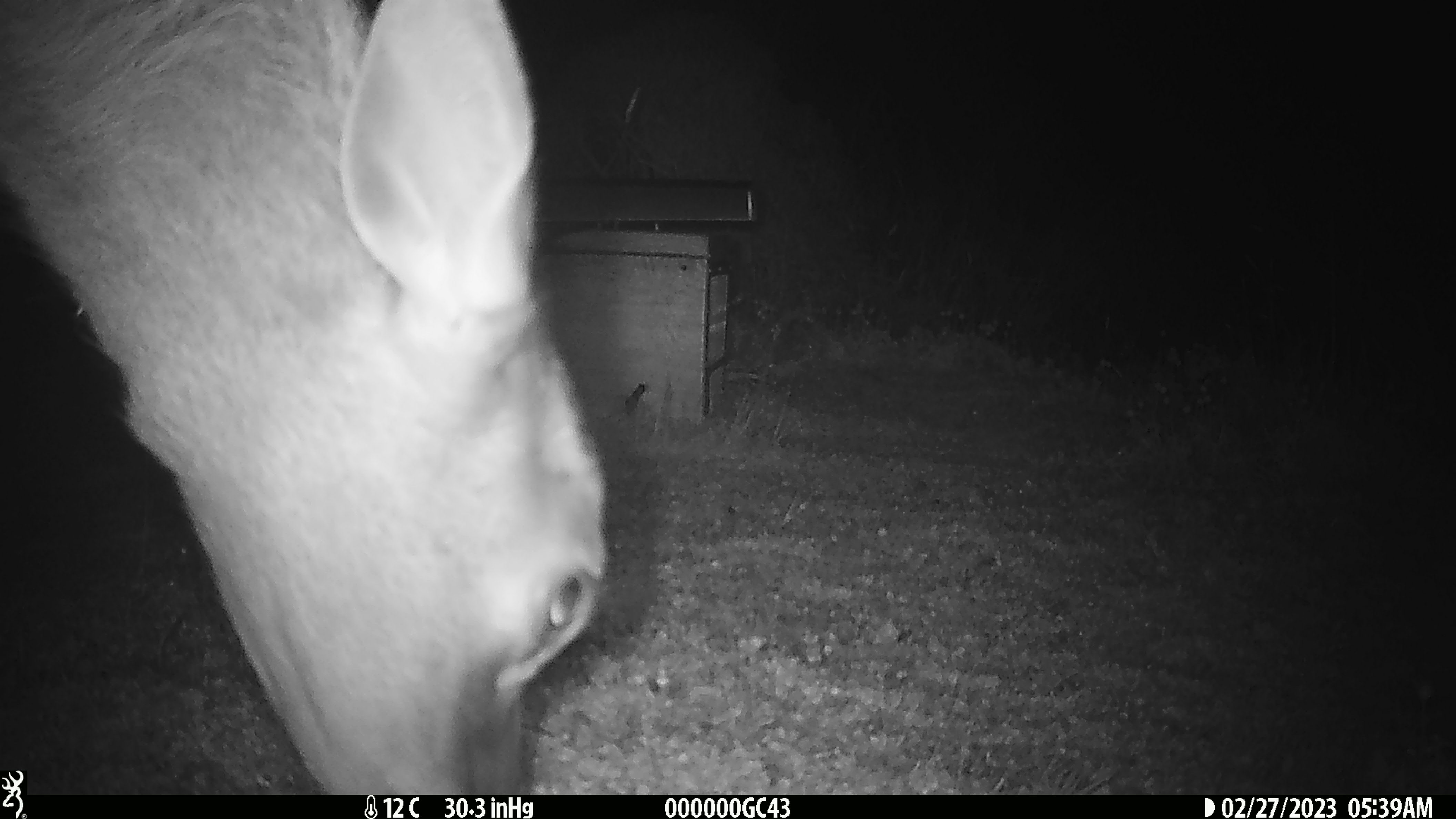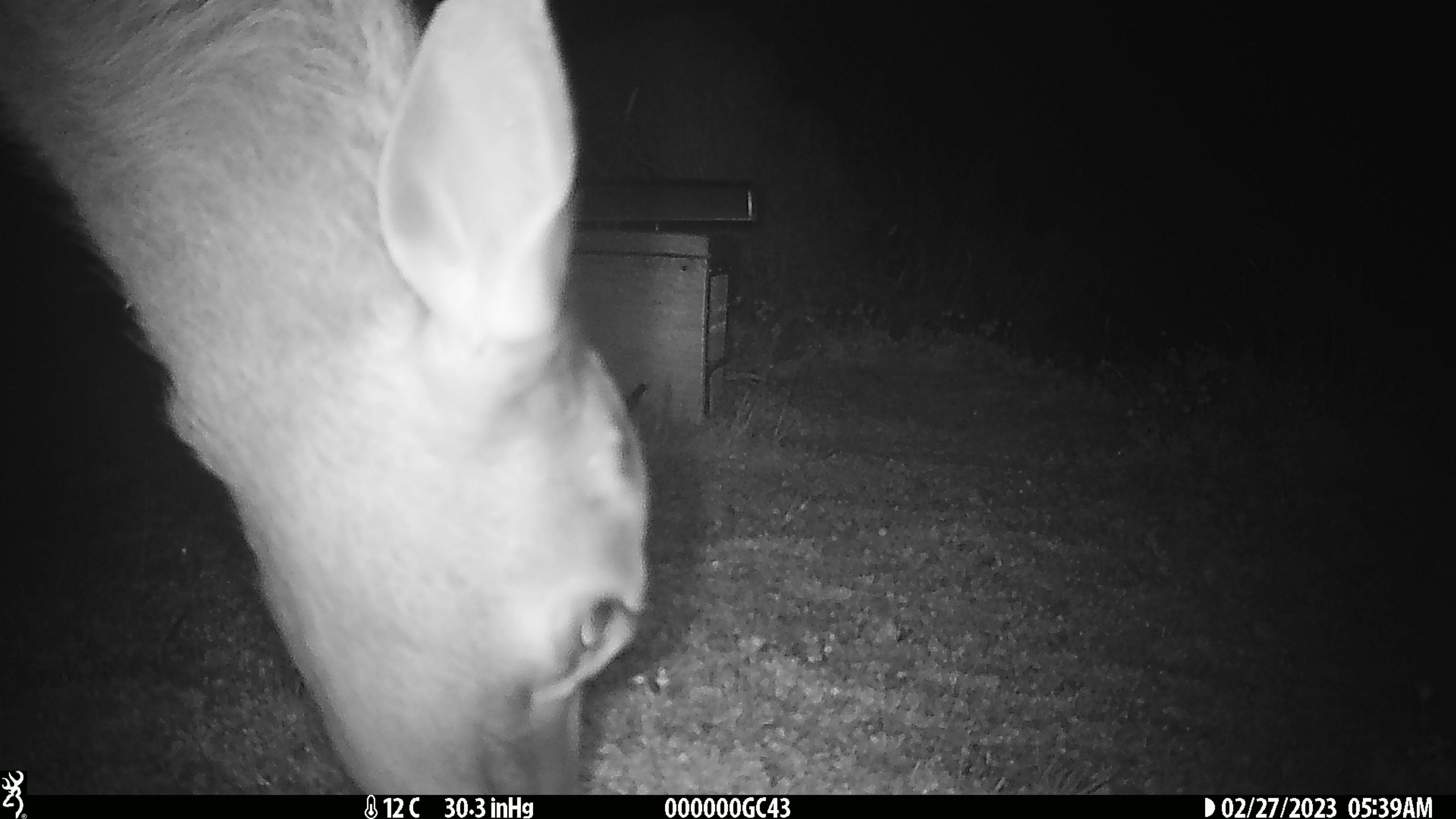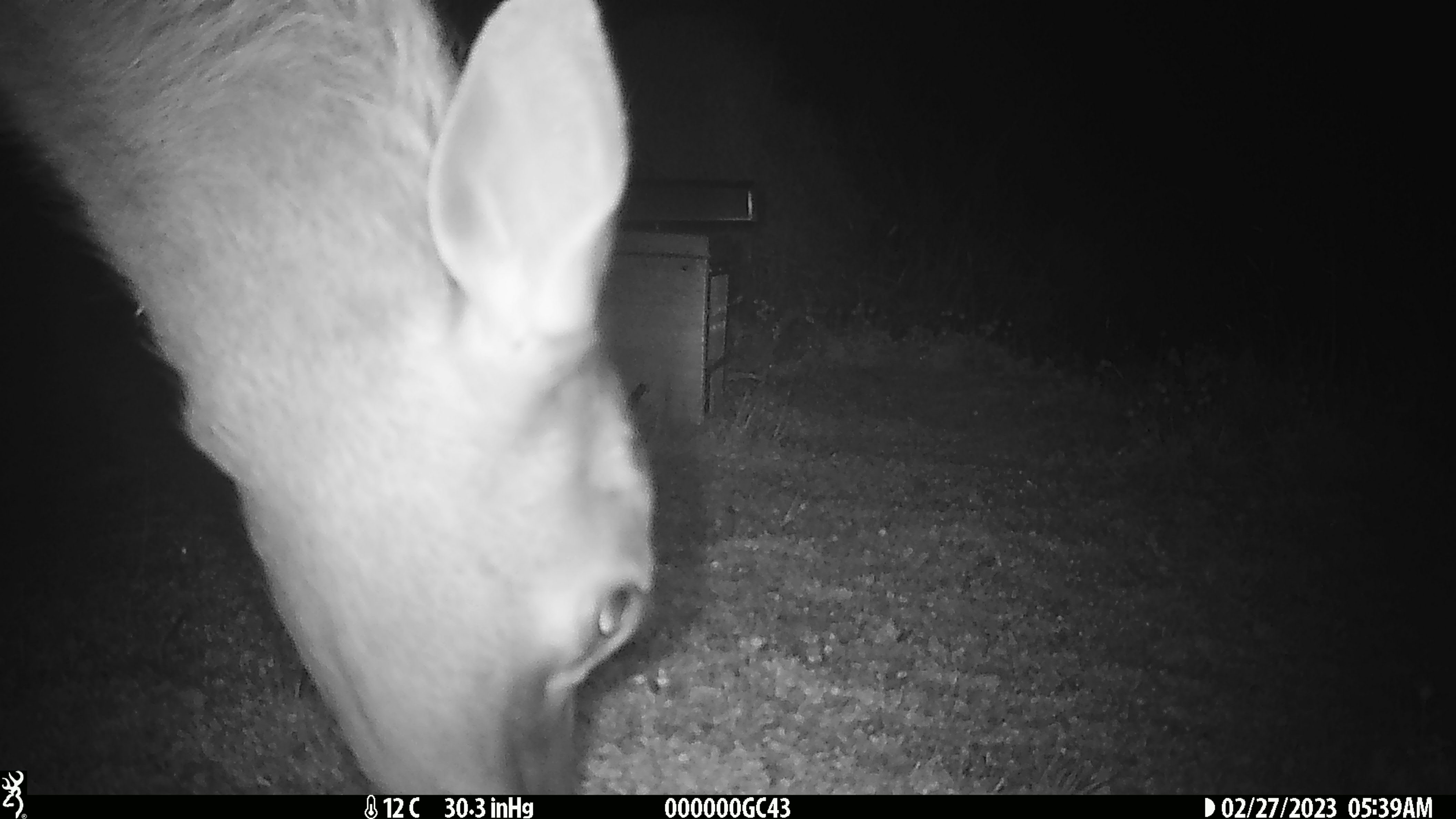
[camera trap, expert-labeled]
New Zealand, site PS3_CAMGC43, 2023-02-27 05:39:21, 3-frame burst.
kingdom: Animalia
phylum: Chordata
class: Mammalia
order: Artiodactyla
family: Cervidae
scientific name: Cervidae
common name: deer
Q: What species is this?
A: Deer (Cervidae).